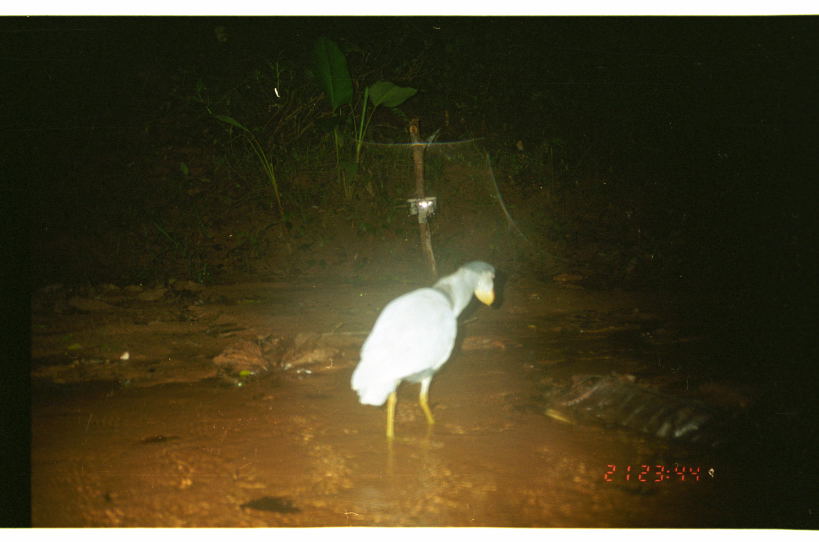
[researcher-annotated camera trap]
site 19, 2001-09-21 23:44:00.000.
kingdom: Animalia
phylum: Chordata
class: Aves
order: Pelecaniformes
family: Ardeidae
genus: Cochlearius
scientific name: Cochlearius cochlearius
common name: boat-billed heron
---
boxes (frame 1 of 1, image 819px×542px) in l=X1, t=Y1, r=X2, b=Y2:
cochlearius cochlearius: l=348, t=258, r=497, b=442